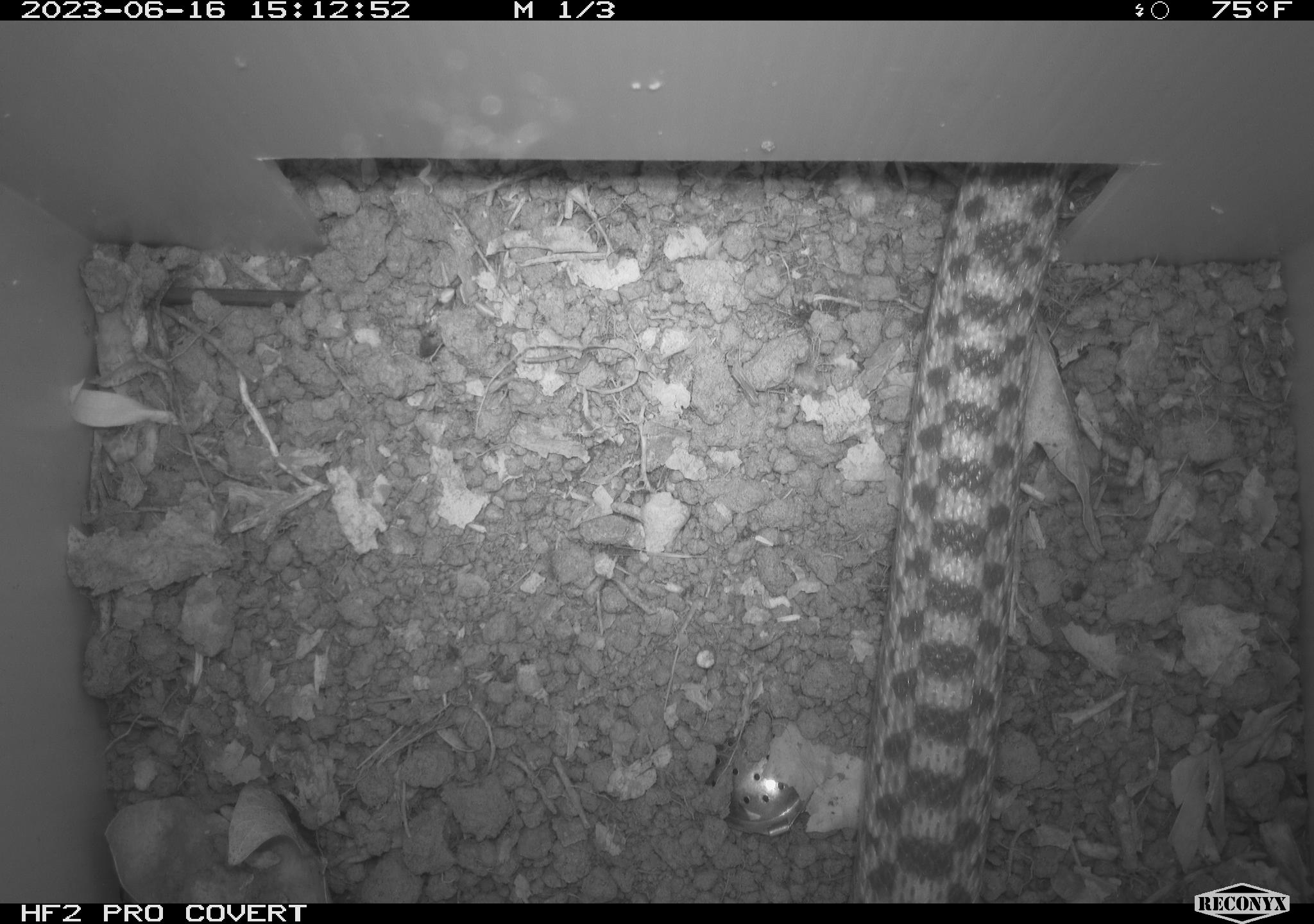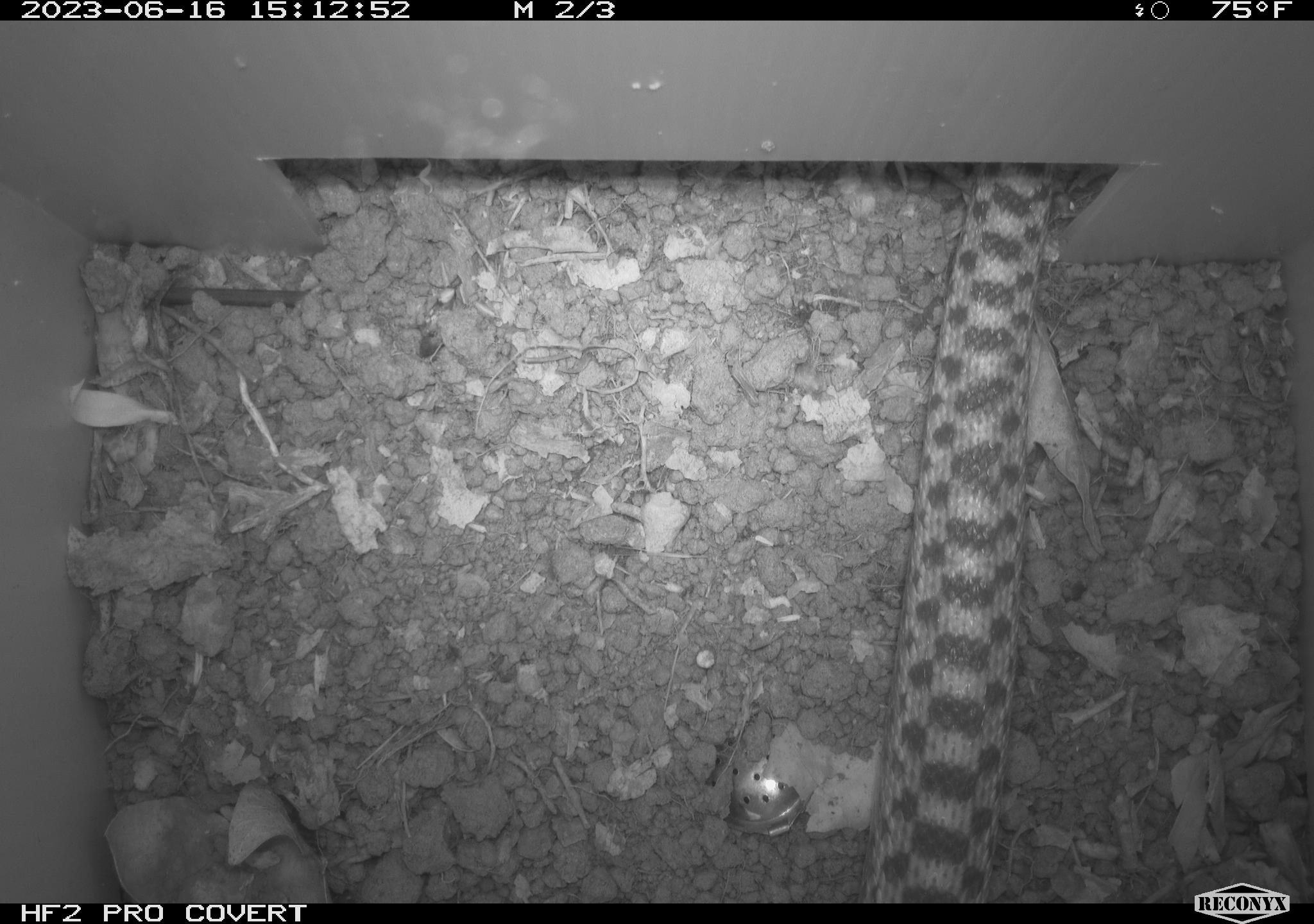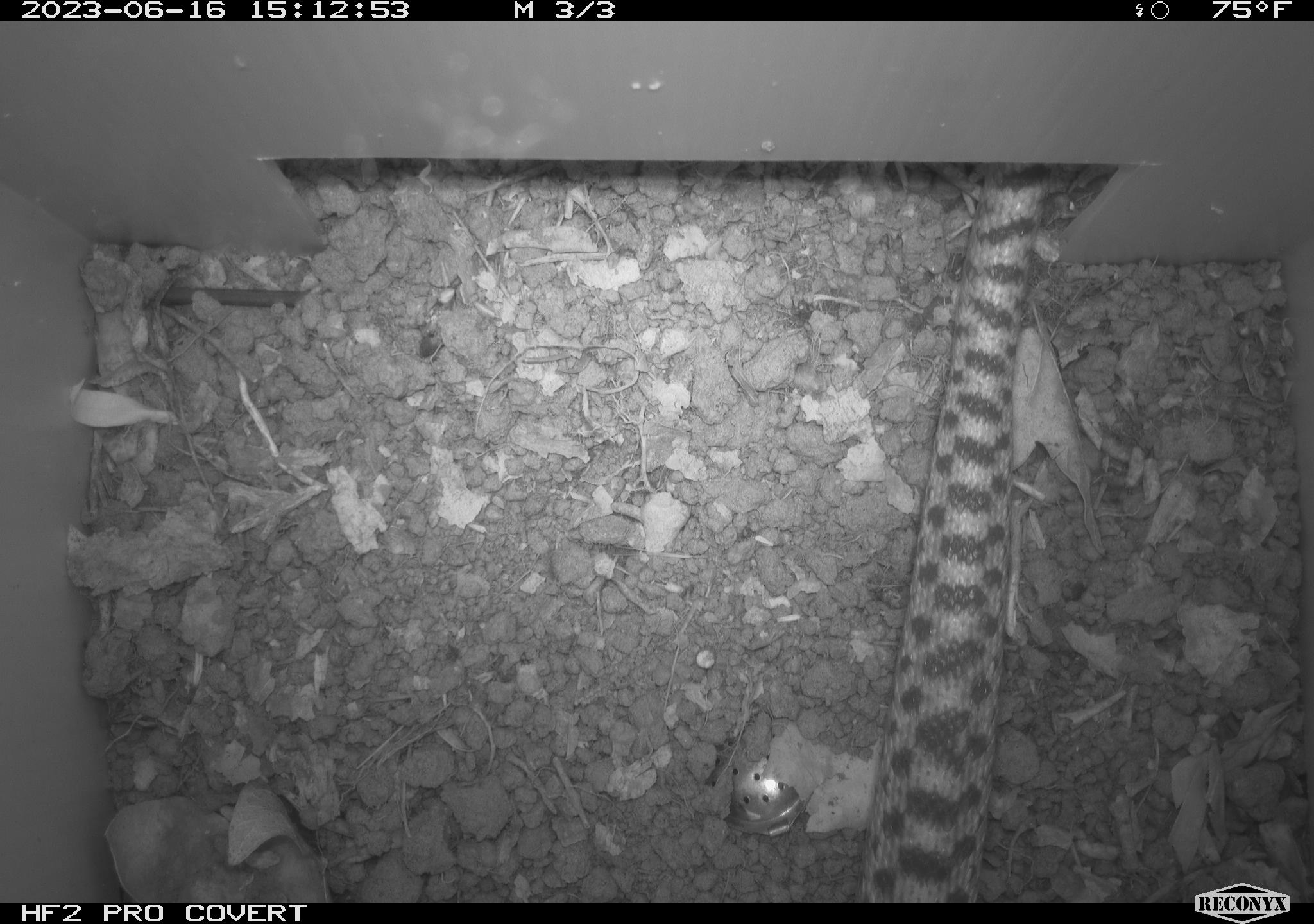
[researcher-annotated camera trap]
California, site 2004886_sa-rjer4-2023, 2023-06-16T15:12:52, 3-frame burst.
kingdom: Animalia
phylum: Chordata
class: Reptilia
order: Squamata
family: Colubridae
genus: Pituophis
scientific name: Pituophis catenifer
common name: gophersnake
Gophersnake (Pituophis catenifer).